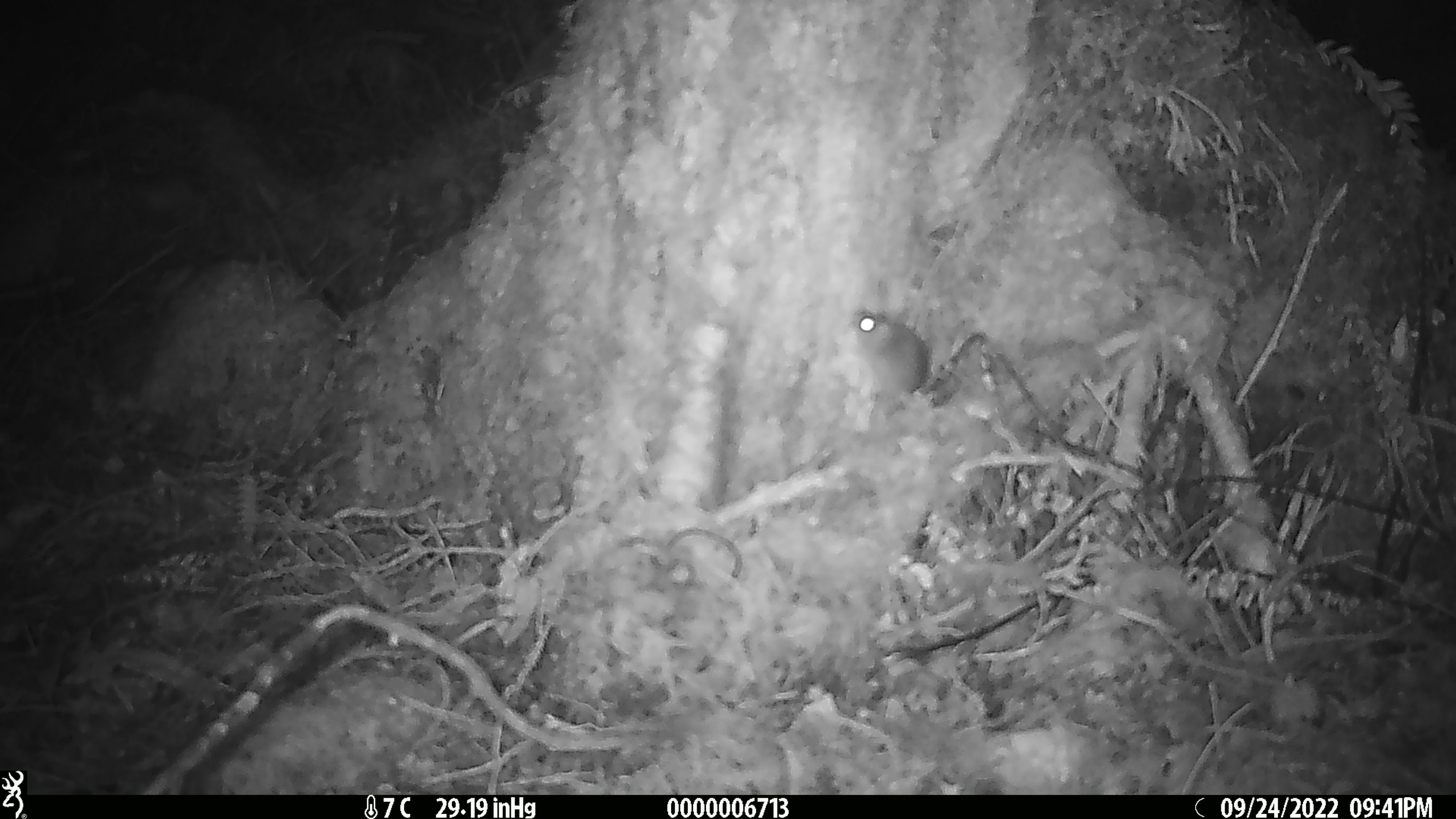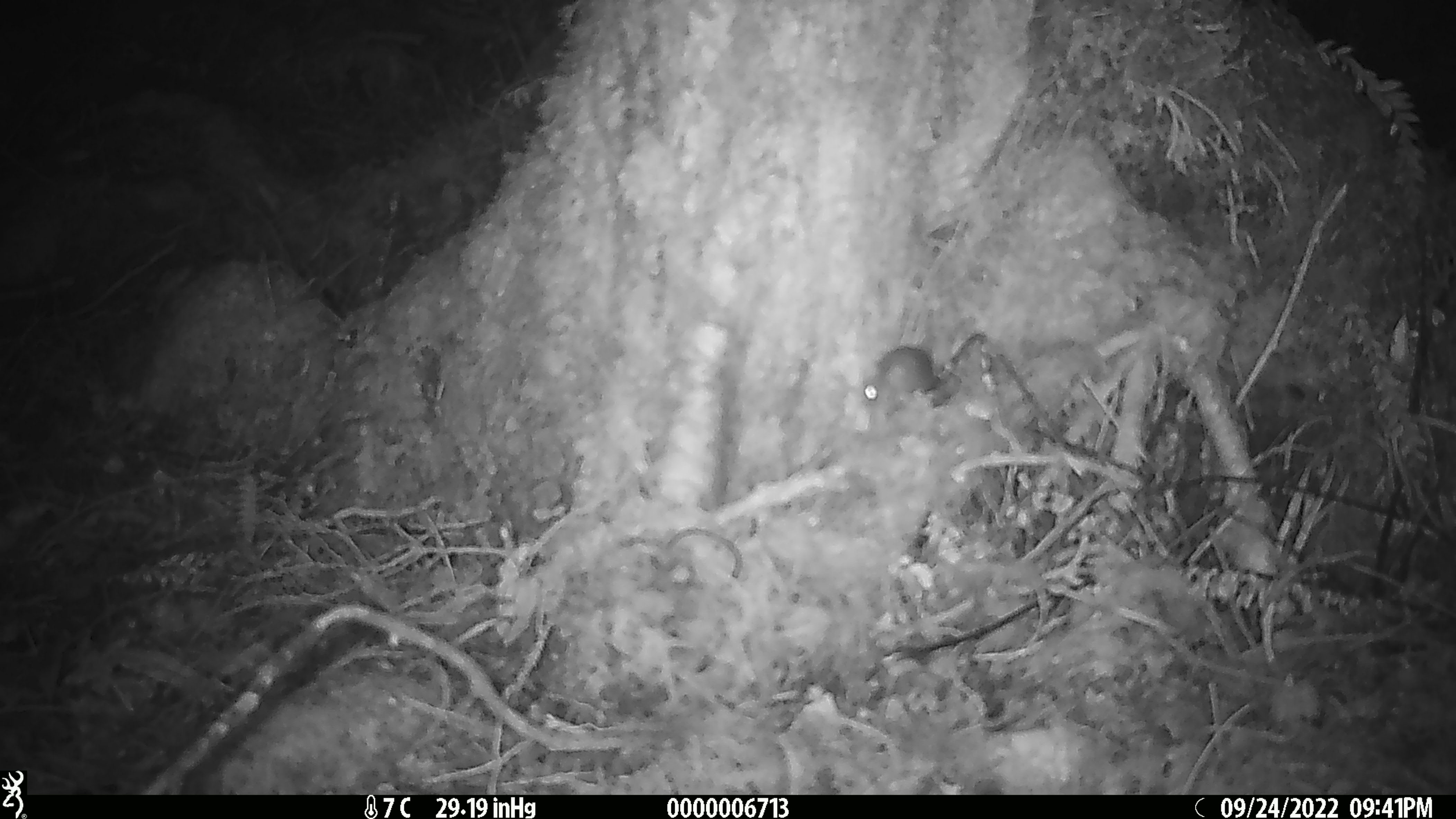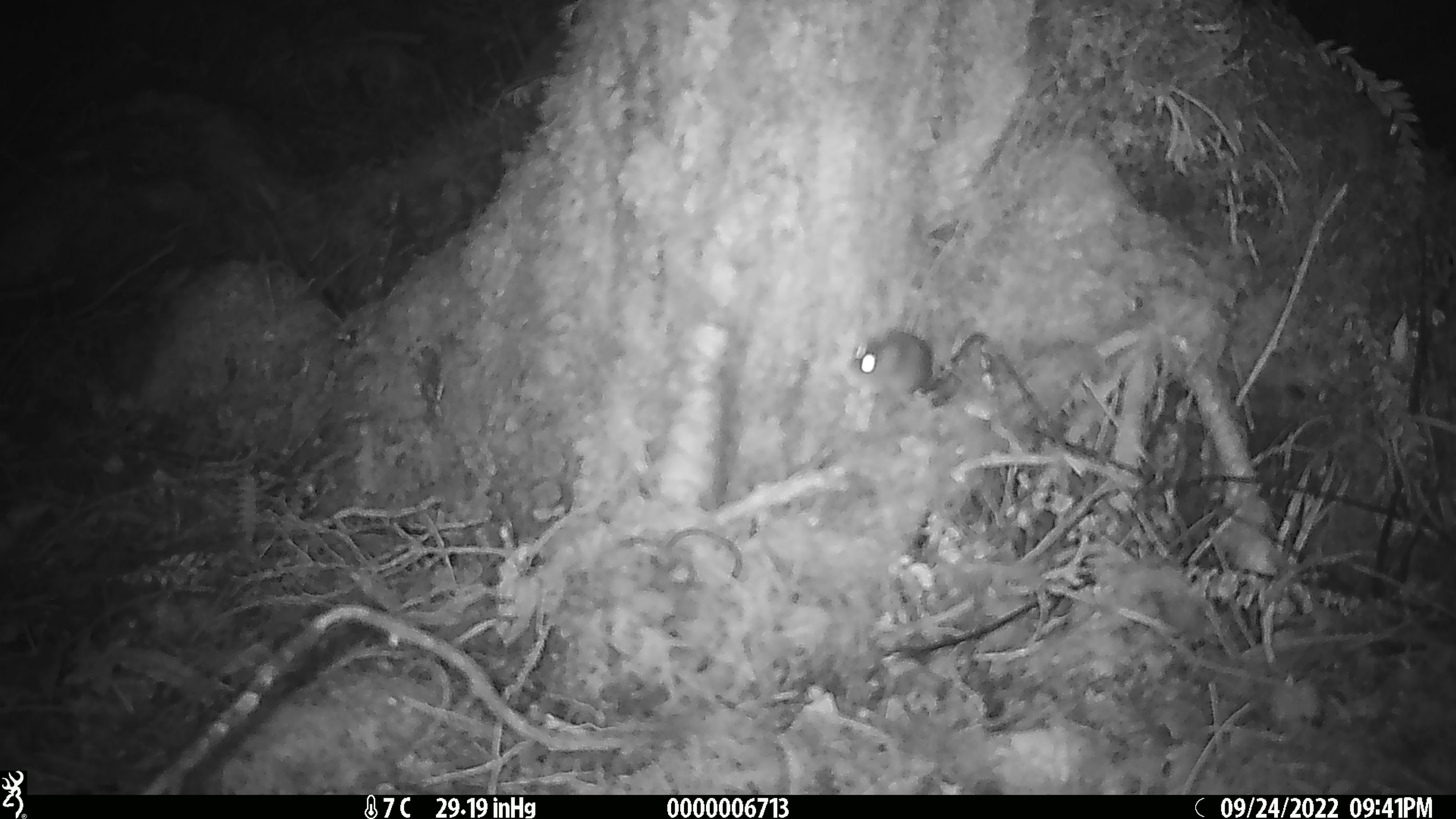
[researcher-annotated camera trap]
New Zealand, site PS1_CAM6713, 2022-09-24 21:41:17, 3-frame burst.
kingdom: Animalia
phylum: Chordata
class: Mammalia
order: Rodentia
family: Muridae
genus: Mus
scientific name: Mus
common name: mouse